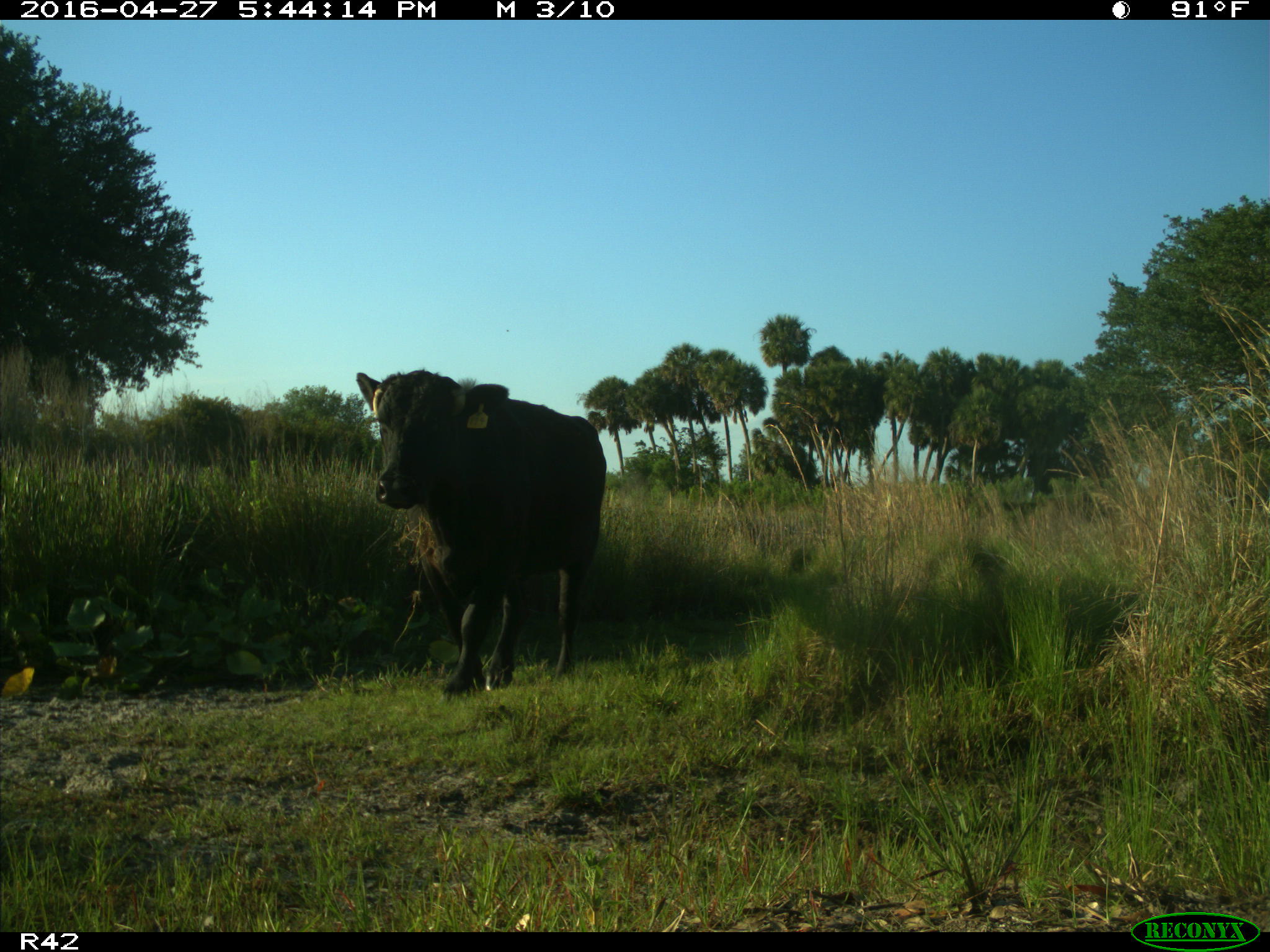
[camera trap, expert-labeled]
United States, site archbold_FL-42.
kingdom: Animalia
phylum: Chordata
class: Mammalia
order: Artiodactyla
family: Bovidae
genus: Bos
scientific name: Bos taurus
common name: domestic cow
Bos taurus (domestic cow).